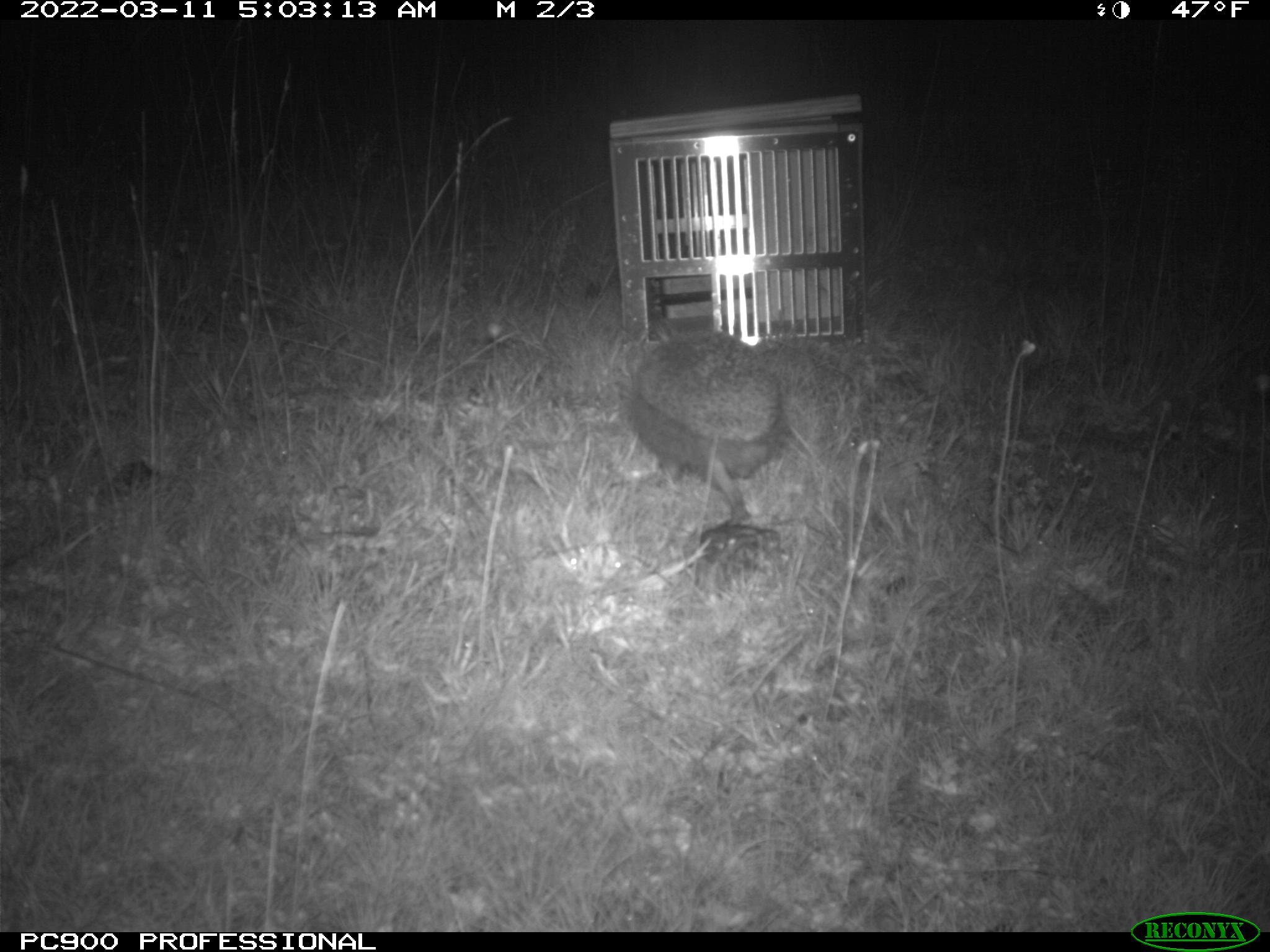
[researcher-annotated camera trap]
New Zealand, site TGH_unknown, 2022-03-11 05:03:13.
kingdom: Animalia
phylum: Chordata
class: Mammalia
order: Eulipotyphla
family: Erinaceidae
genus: Erinaceus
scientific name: Erinaceus europaeus europaeus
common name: european hedgehog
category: hedgehog